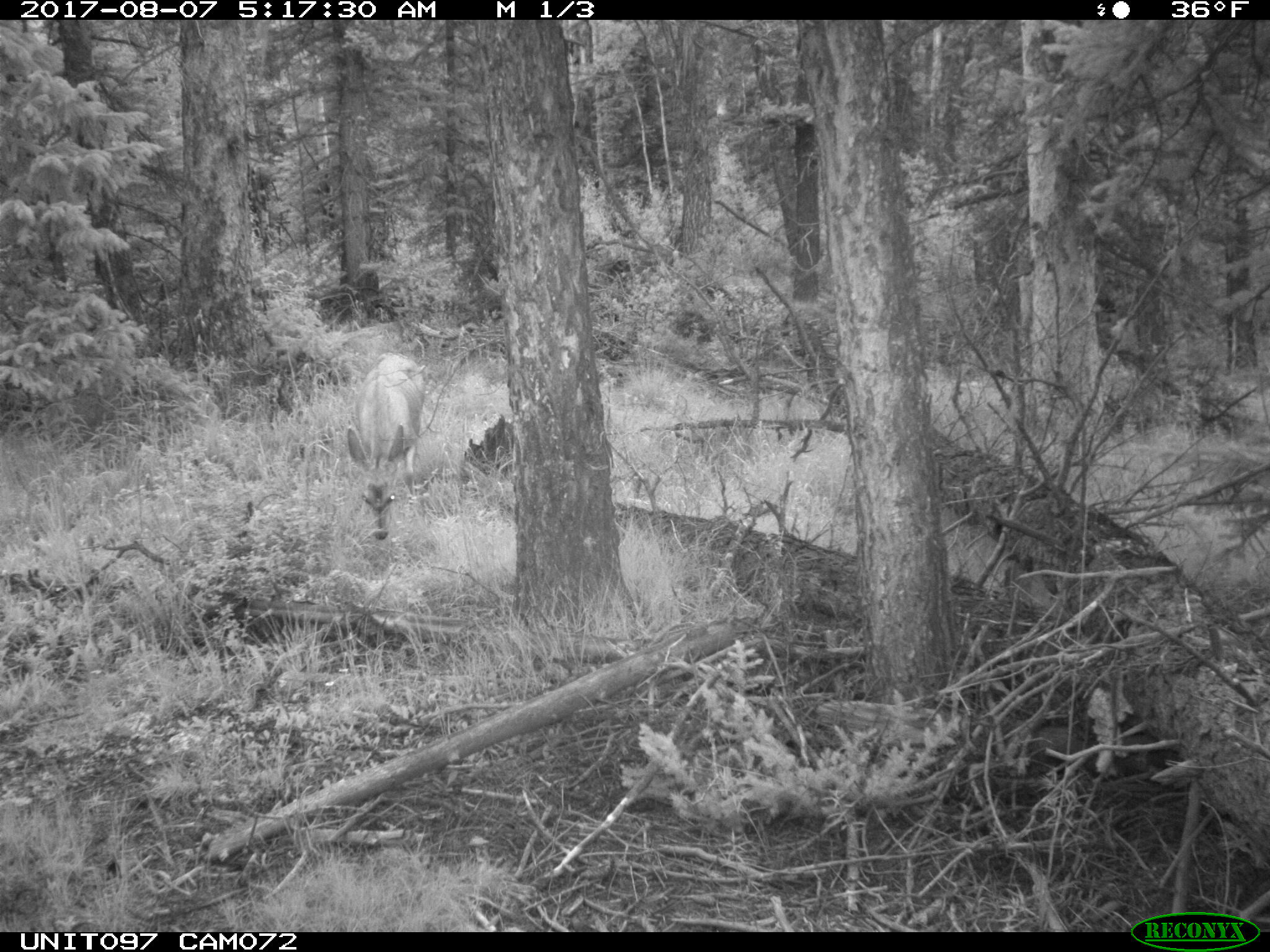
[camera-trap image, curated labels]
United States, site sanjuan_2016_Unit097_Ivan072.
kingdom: Animalia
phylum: Chordata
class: Mammalia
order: Artiodactyla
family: Cervidae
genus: Odocoileus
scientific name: Odocoileus hemionus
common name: mule deer